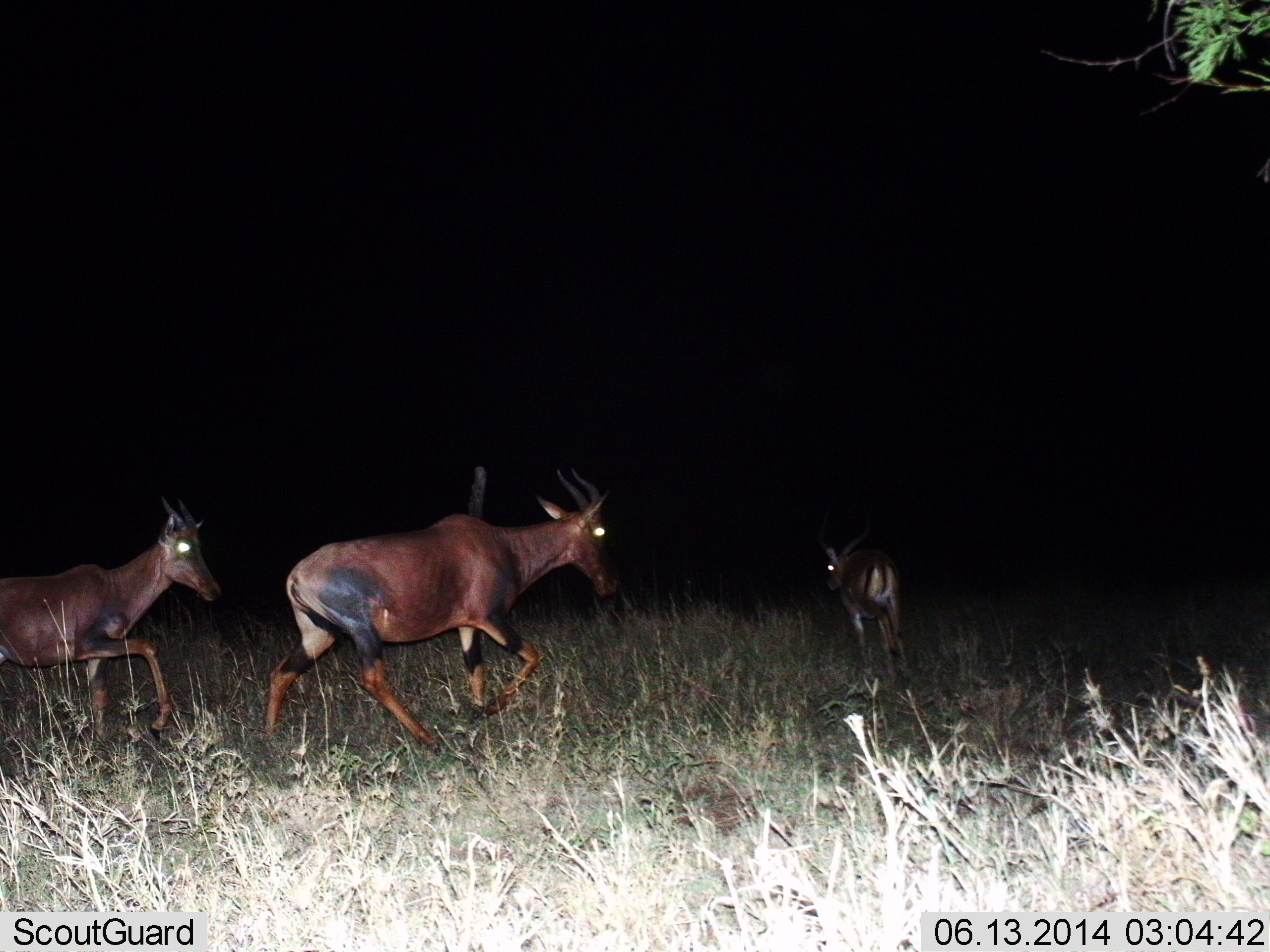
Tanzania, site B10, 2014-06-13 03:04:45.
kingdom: Animalia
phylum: Chordata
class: Mammalia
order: Artiodactyla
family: Bovidae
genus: Damaliscus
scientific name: Damaliscus lunatus jimela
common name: topi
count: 3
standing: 0%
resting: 0%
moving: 100%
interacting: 7%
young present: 29%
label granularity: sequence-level